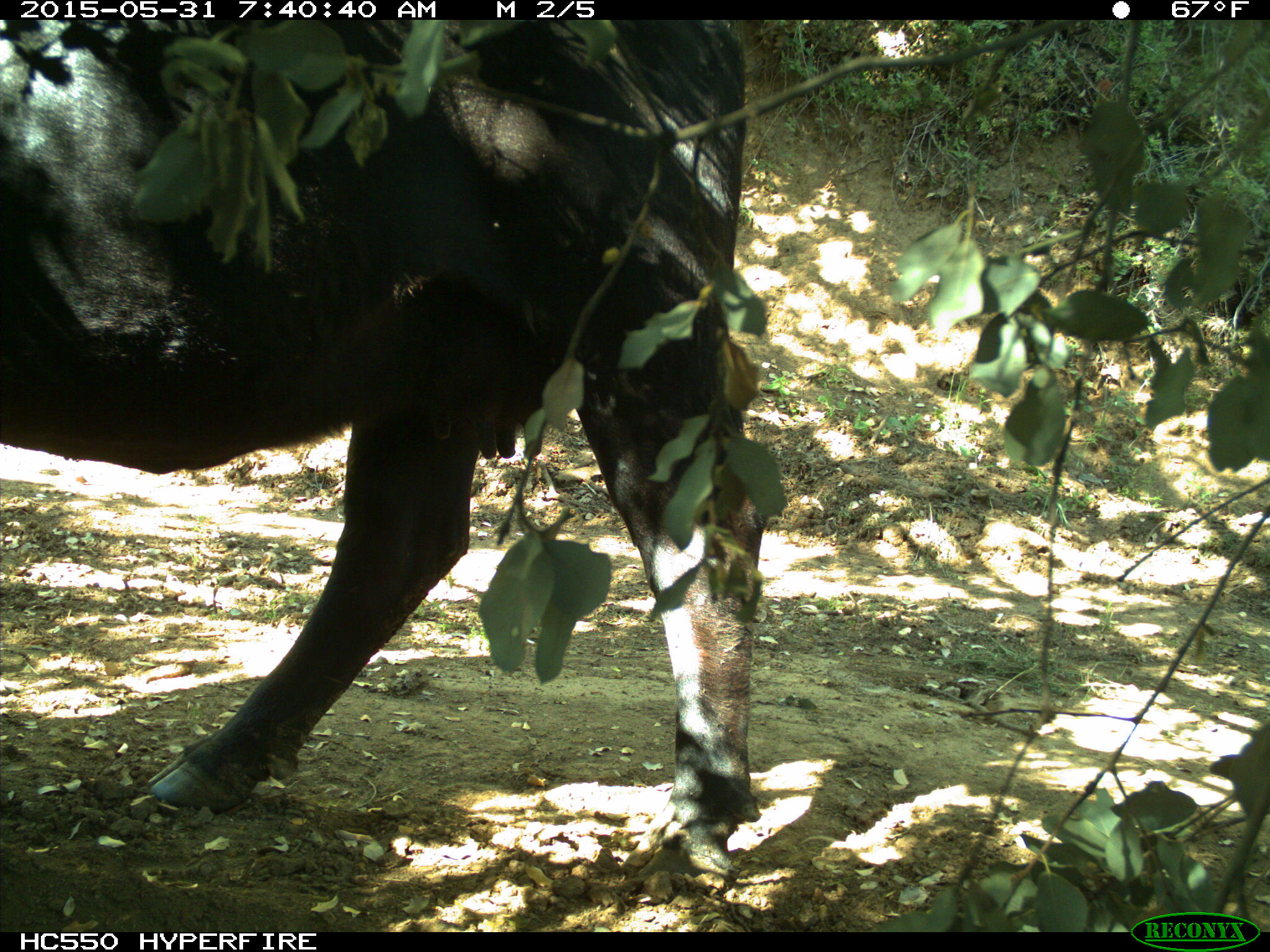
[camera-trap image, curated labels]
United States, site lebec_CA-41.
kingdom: Animalia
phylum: Chordata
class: Mammalia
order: Artiodactyla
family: Bovidae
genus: Bos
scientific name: Bos taurus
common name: domestic cow